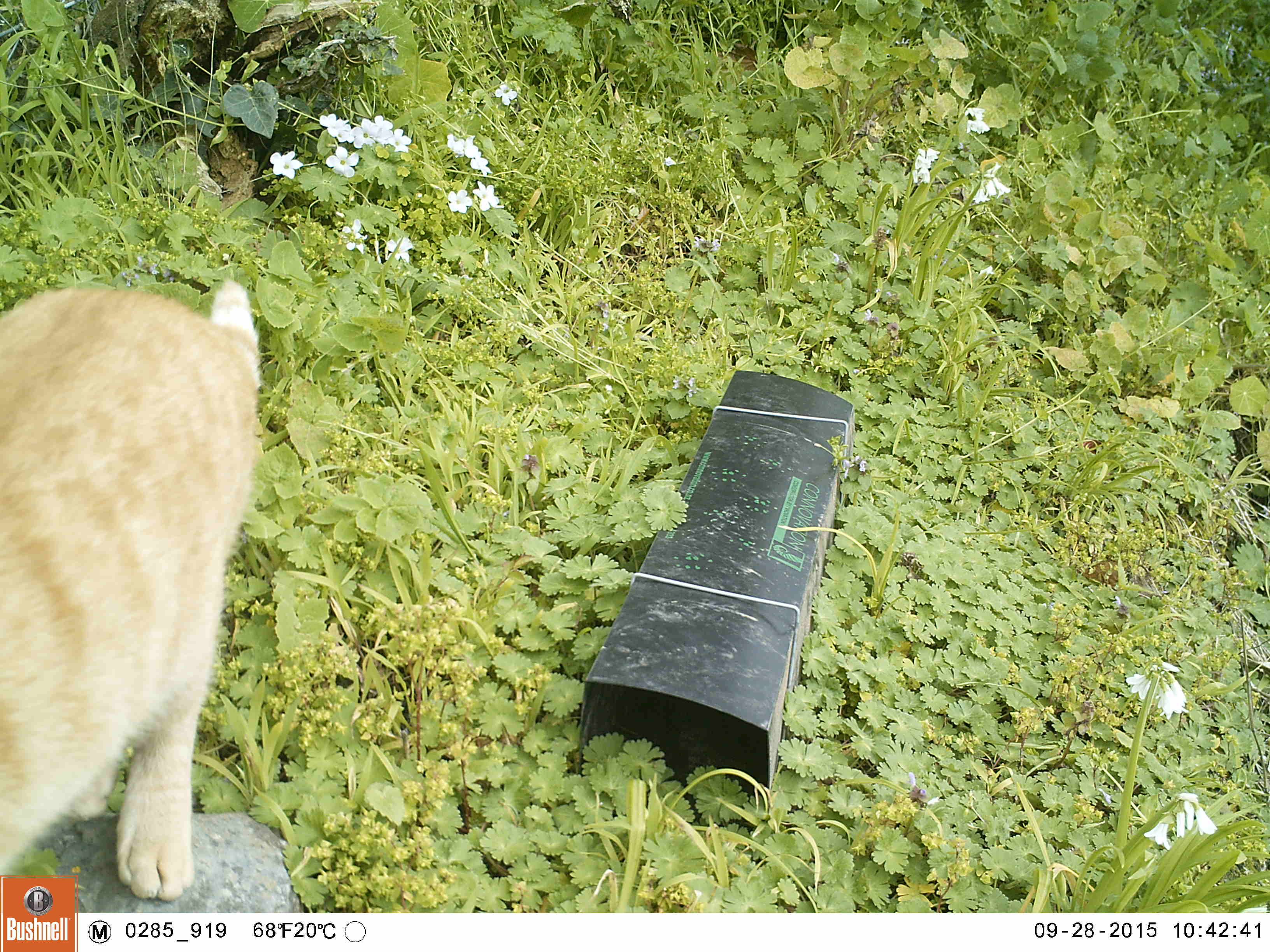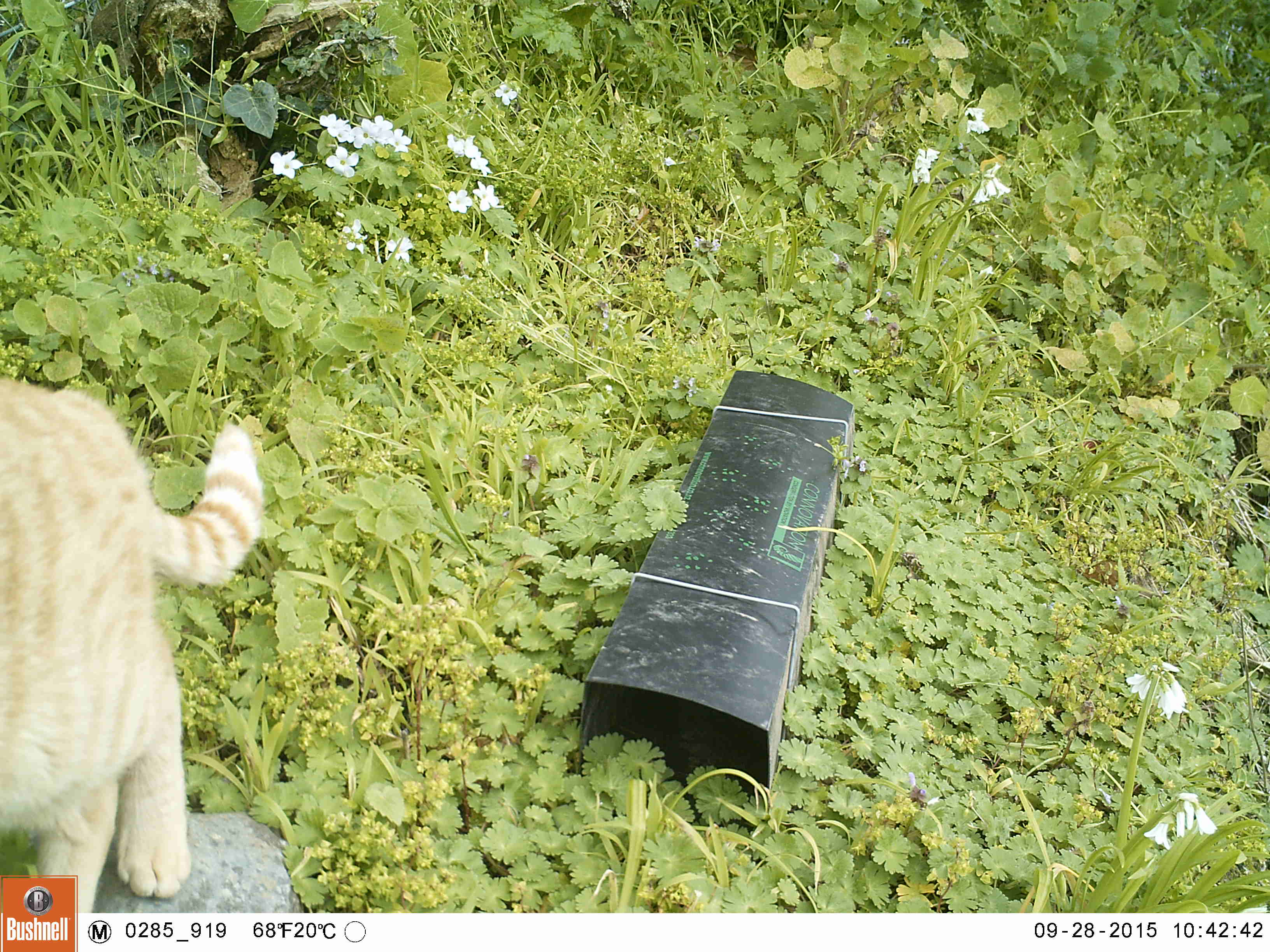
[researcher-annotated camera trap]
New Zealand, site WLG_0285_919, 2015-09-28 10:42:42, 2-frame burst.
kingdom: Animalia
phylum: Chordata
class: Mammalia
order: Carnivora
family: Felidae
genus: Felis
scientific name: Felis catus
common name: domestic cat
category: cat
Cat (domestic cat) (Felis catus).